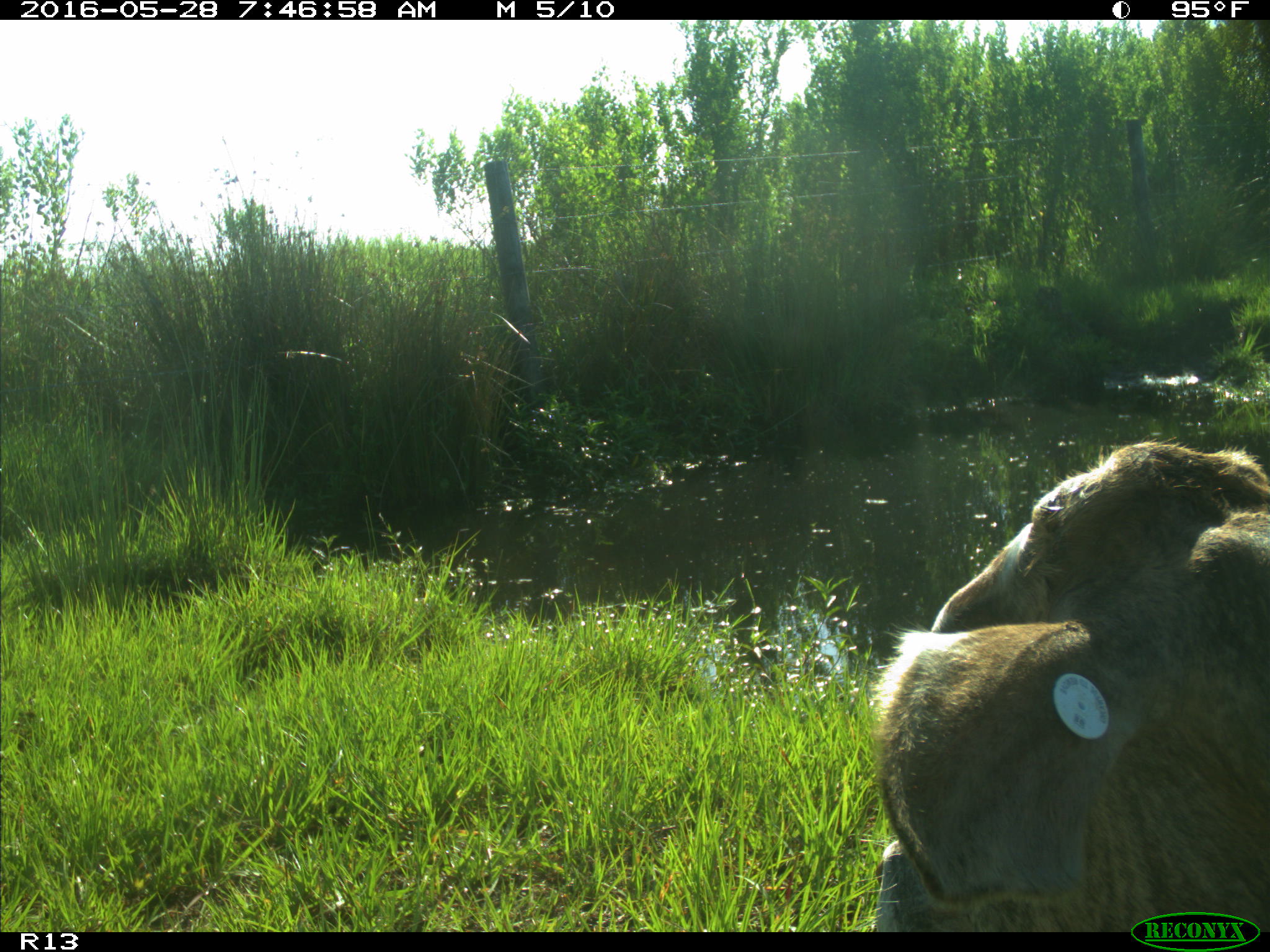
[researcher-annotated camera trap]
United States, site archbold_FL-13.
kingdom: Animalia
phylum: Chordata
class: Mammalia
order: Artiodactyla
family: Bovidae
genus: Bos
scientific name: Bos taurus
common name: domestic cow